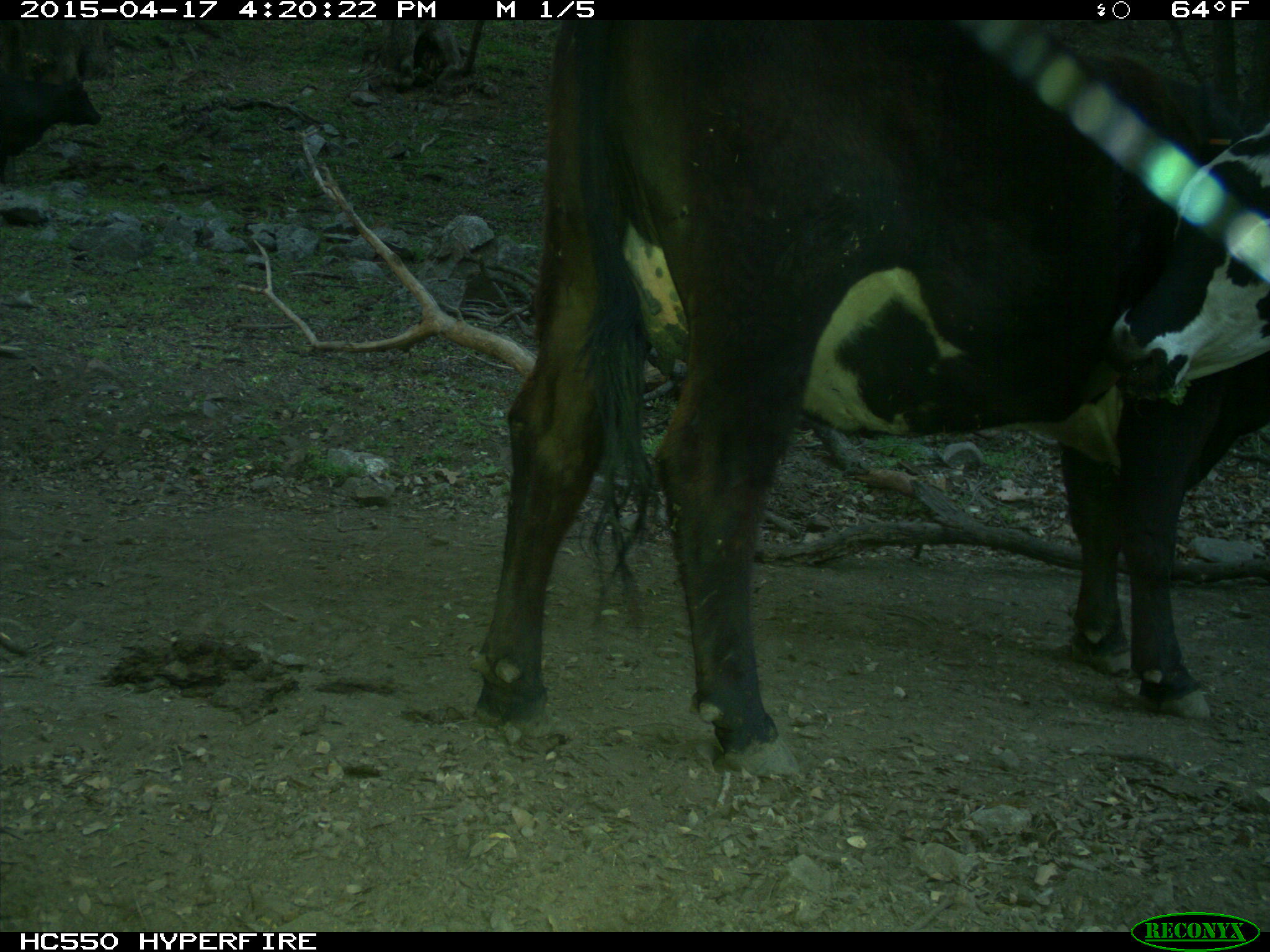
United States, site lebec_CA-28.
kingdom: Animalia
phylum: Chordata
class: Mammalia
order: Artiodactyla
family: Bovidae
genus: Bos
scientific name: Bos taurus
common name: domestic cow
Bos taurus (domestic cow).